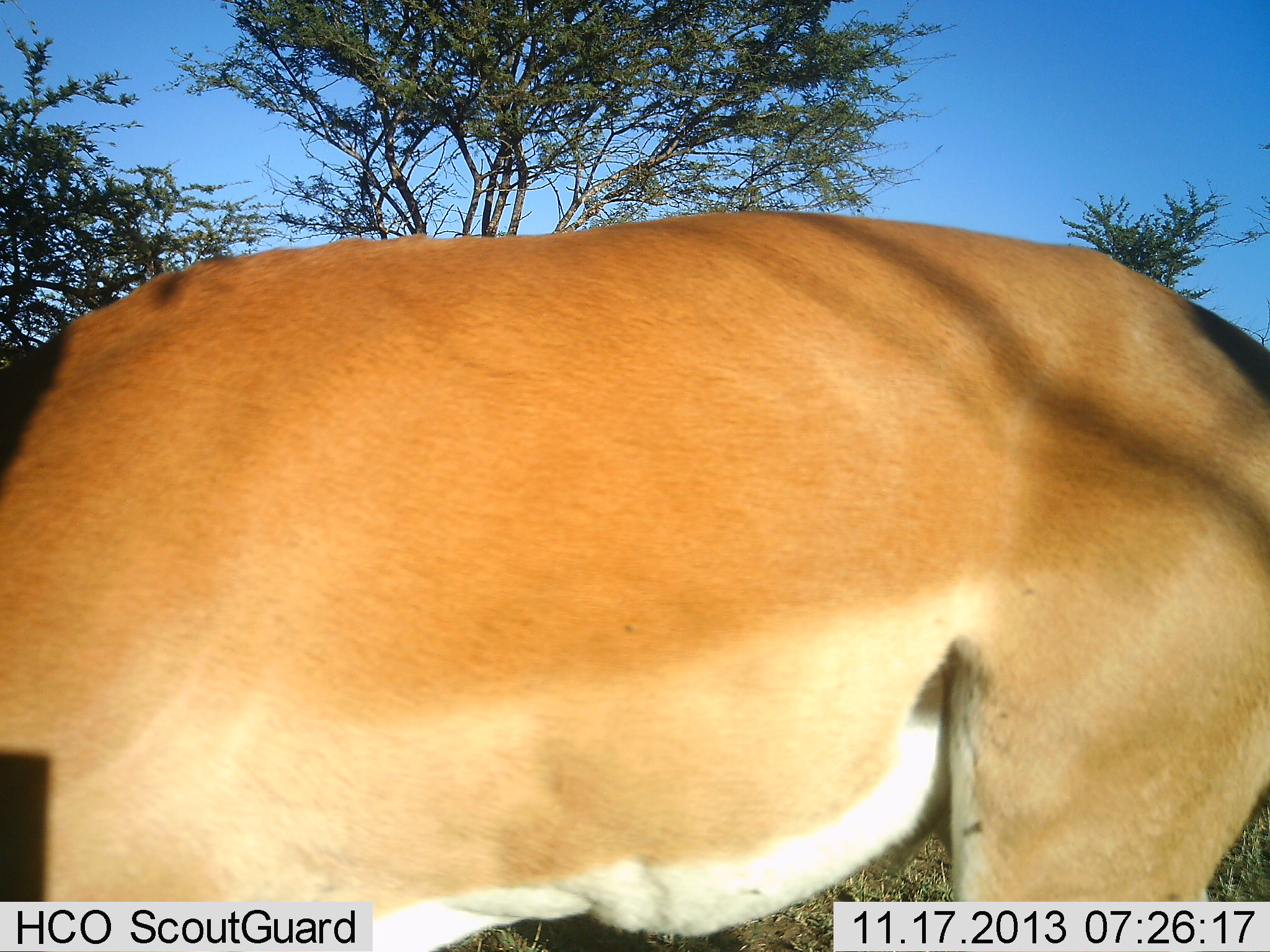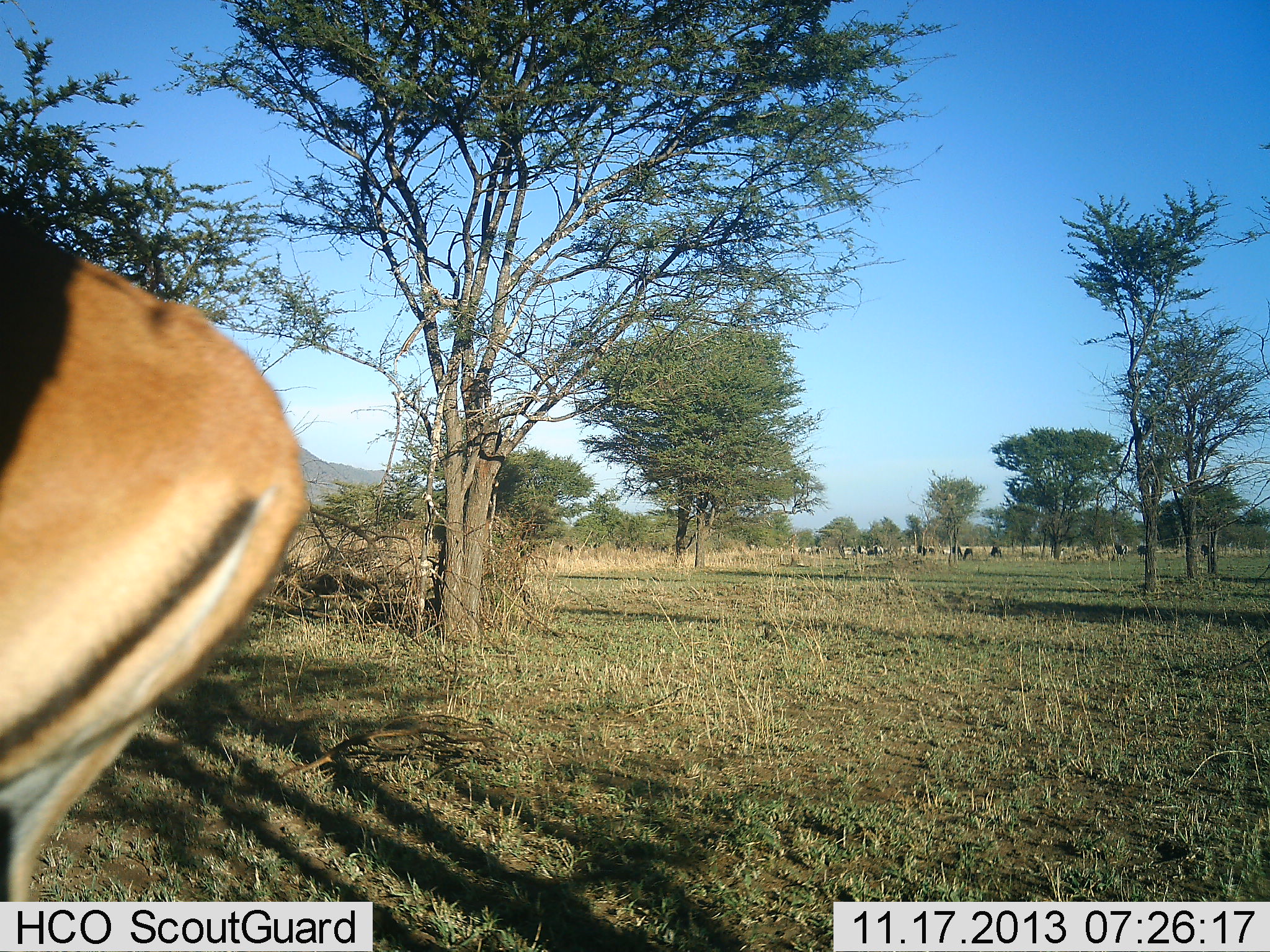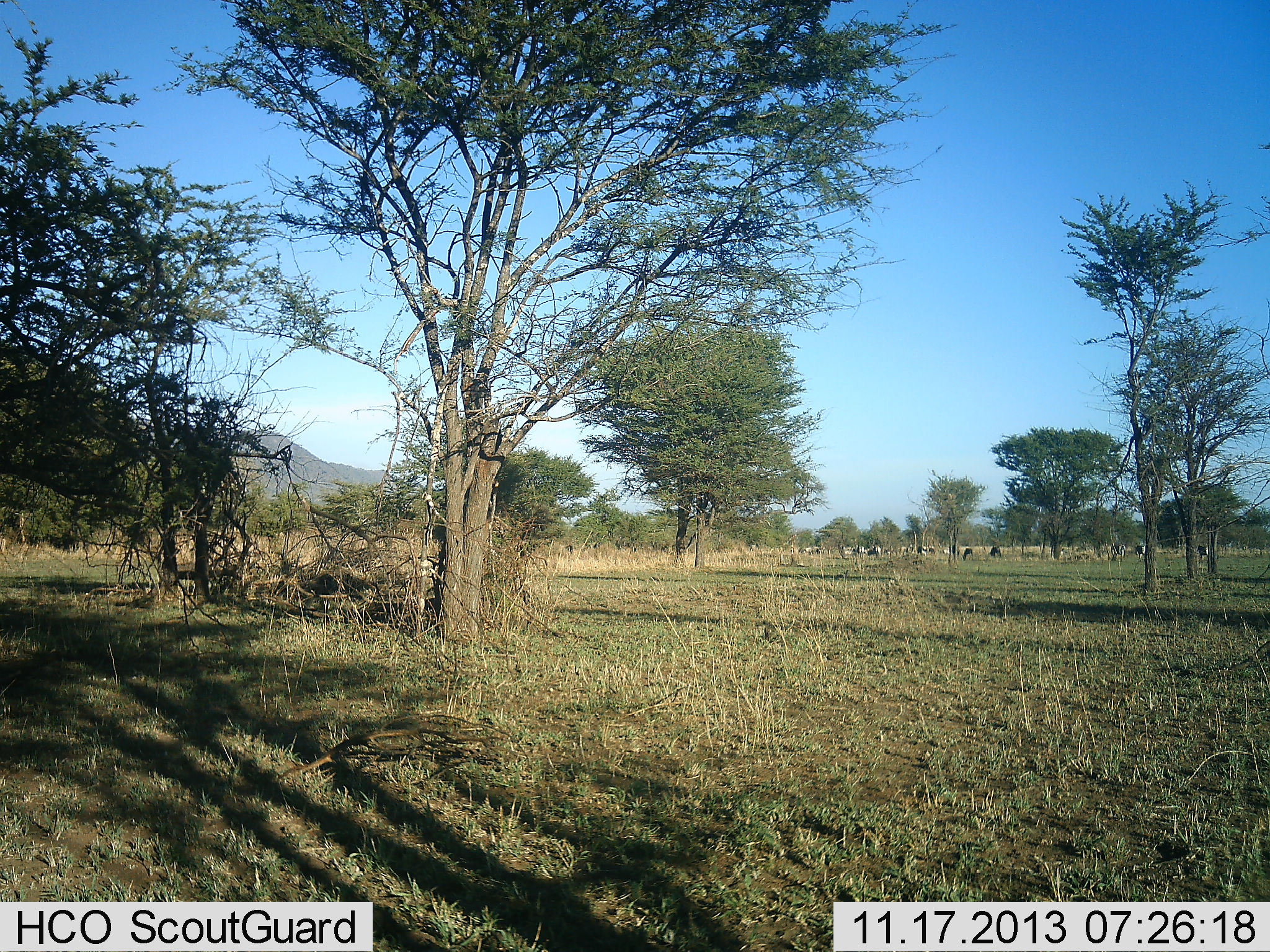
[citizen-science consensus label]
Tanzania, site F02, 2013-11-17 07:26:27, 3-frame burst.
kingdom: Animalia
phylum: Chordata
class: Mammalia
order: Artiodactyla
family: Bovidae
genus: Aepyceros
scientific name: Aepyceros melampus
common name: impala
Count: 1.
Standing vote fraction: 7%.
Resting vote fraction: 0%.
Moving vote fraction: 93%.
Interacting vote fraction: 0%.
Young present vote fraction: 0%.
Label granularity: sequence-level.